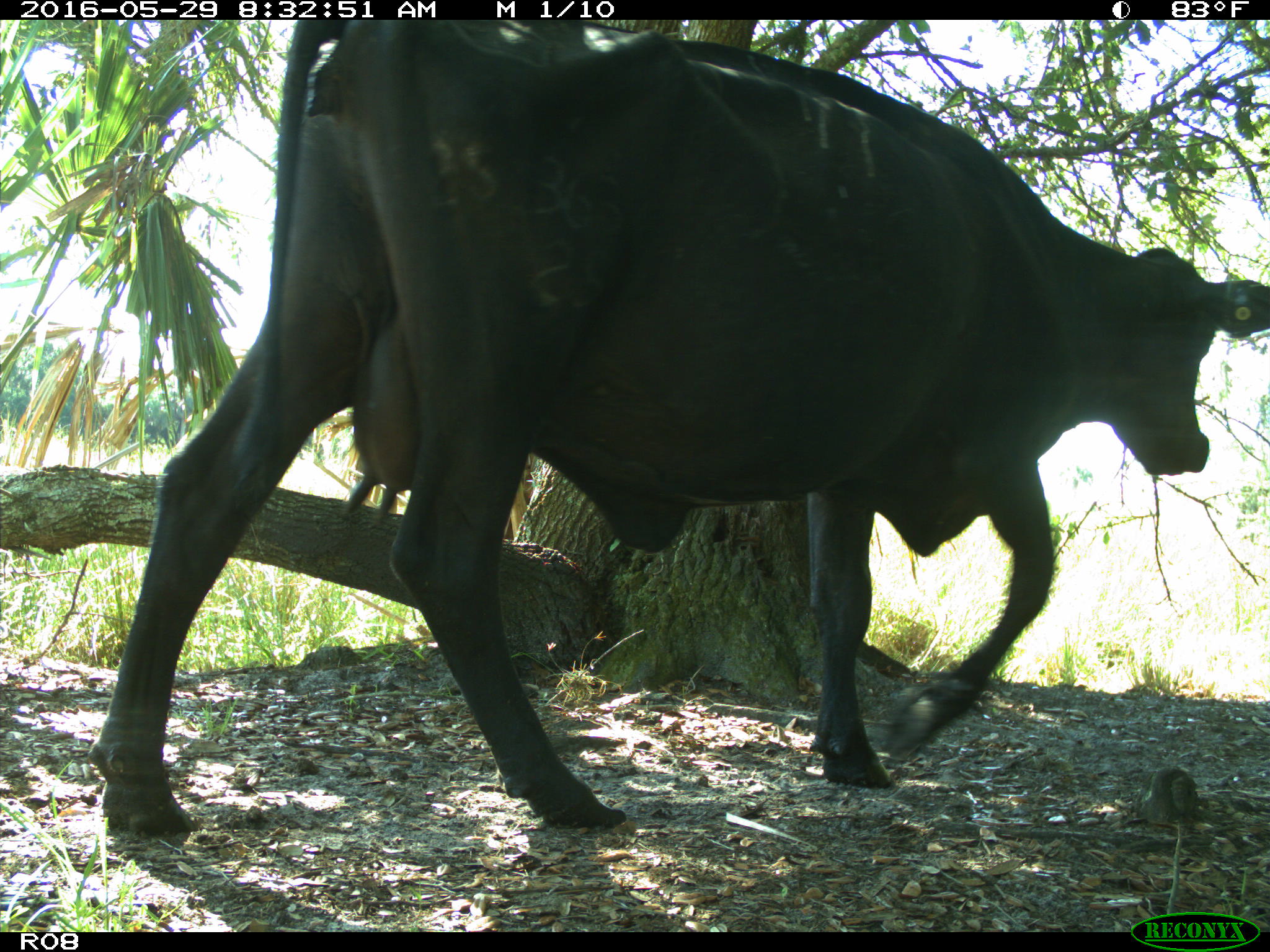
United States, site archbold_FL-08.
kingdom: Animalia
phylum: Chordata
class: Mammalia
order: Artiodactyla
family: Bovidae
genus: Bos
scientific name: Bos taurus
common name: domestic cow